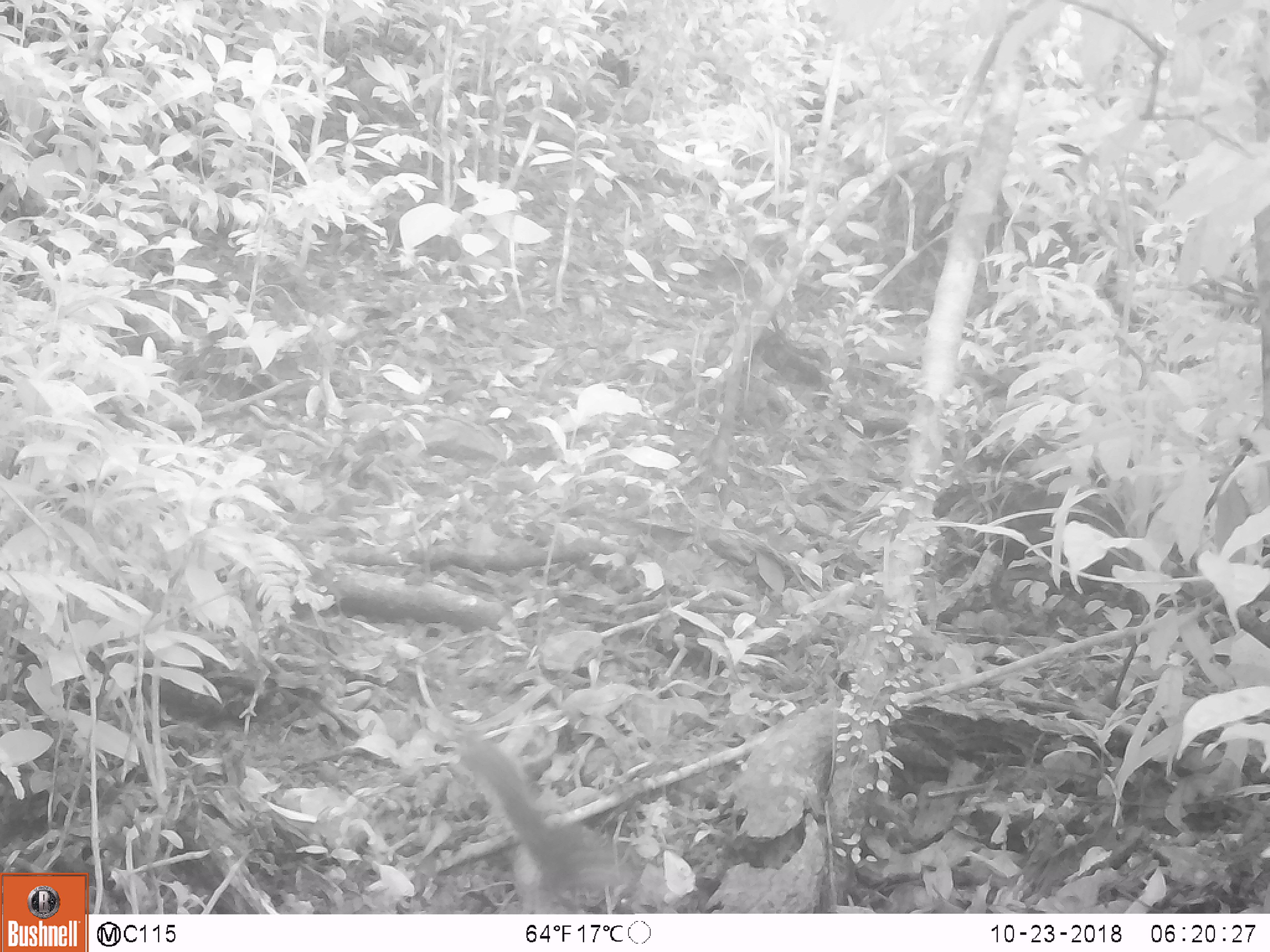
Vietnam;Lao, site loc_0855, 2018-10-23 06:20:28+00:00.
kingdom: Animalia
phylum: Chordata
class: Mammalia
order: Rodentia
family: Sciuridae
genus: Dremomys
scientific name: Dremomys rufigenis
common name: red-cheeked squirrel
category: red cheeked squirrel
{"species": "red cheeked squirrel (red-cheeked squirrel) (Dremomys rufigenis)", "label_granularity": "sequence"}